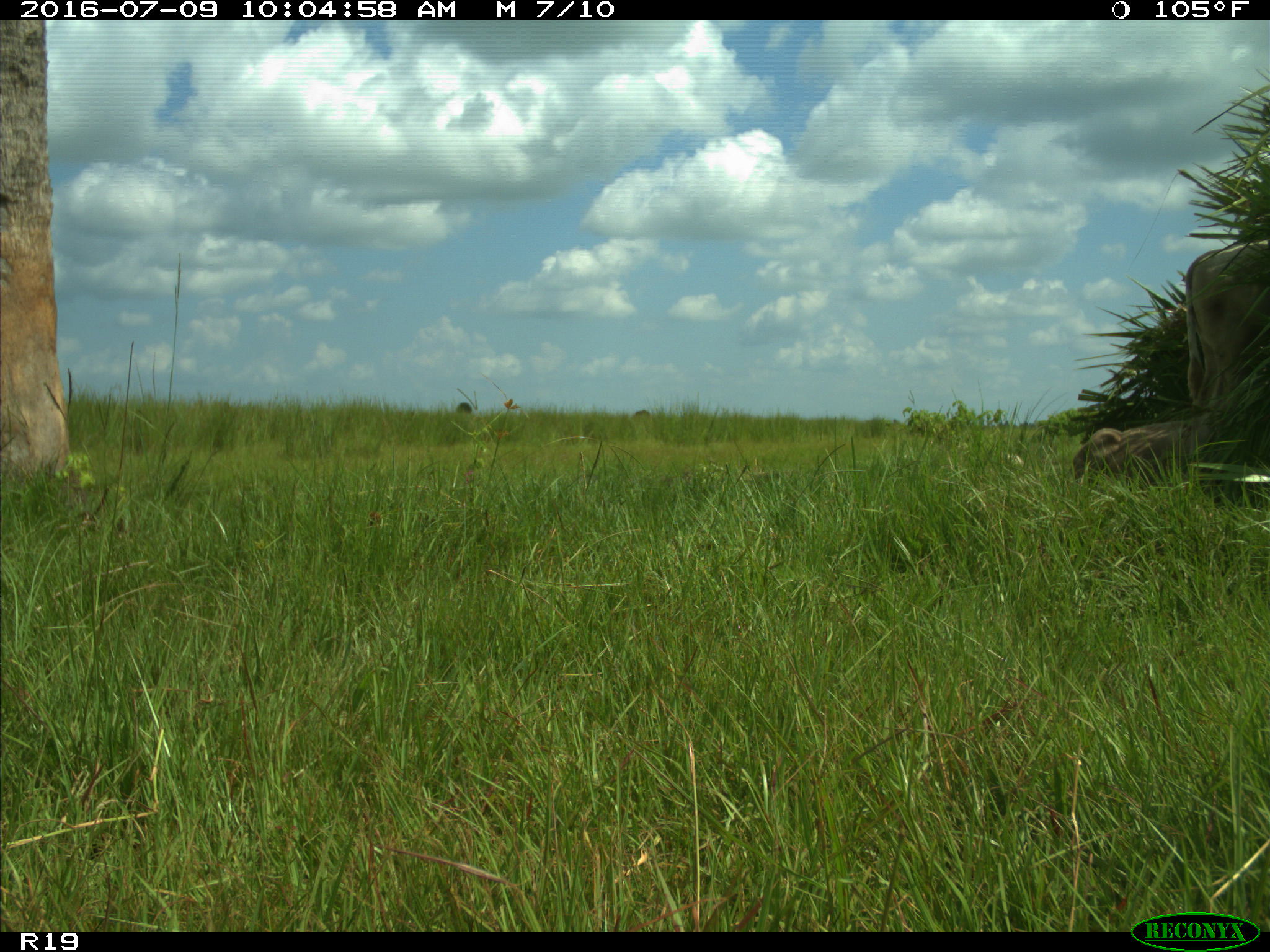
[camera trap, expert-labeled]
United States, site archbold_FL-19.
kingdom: Animalia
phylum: Chordata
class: Mammalia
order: Artiodactyla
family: Bovidae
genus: Bos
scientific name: Bos taurus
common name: domestic cow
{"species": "Bos taurus (domestic cow)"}